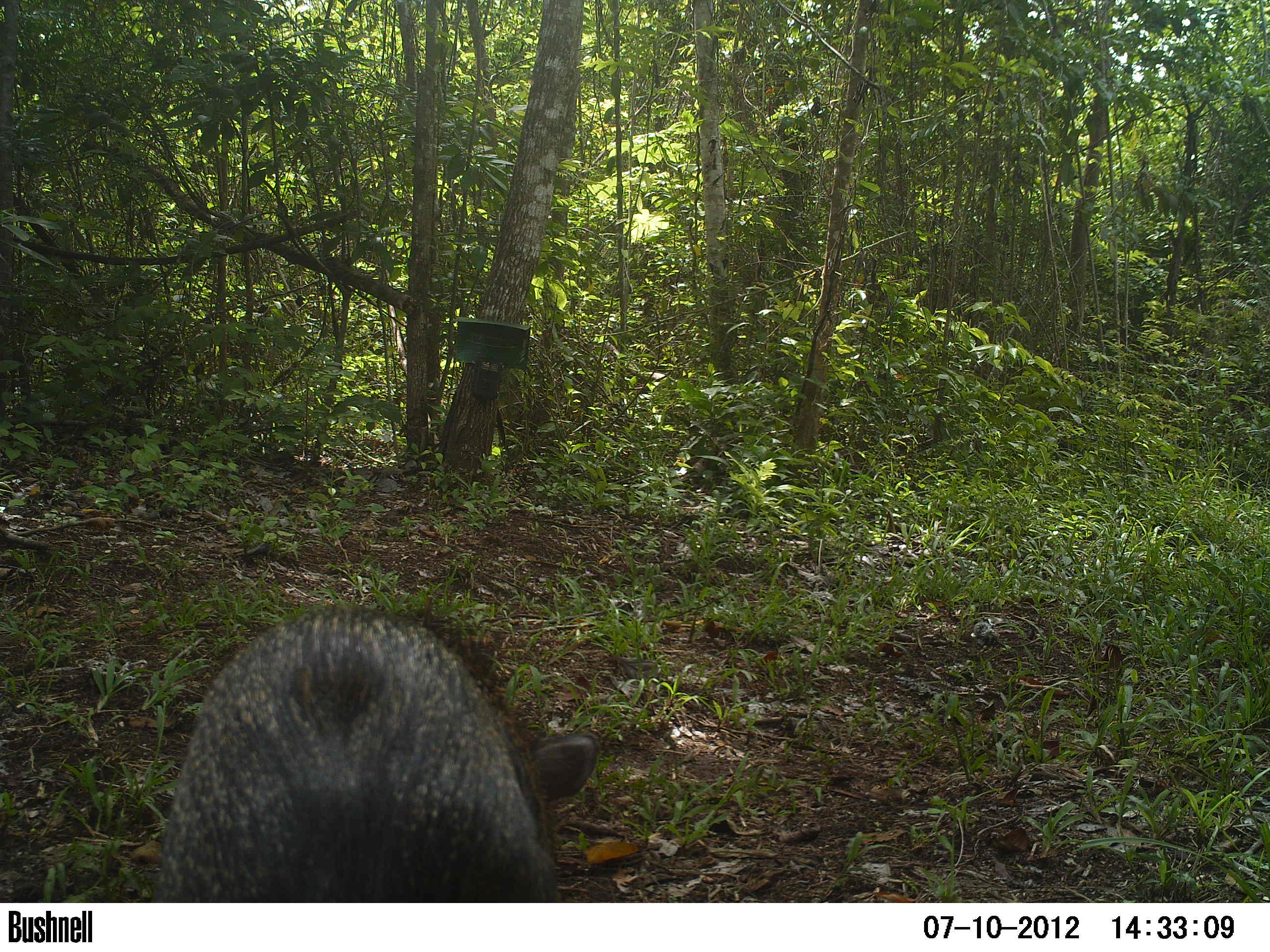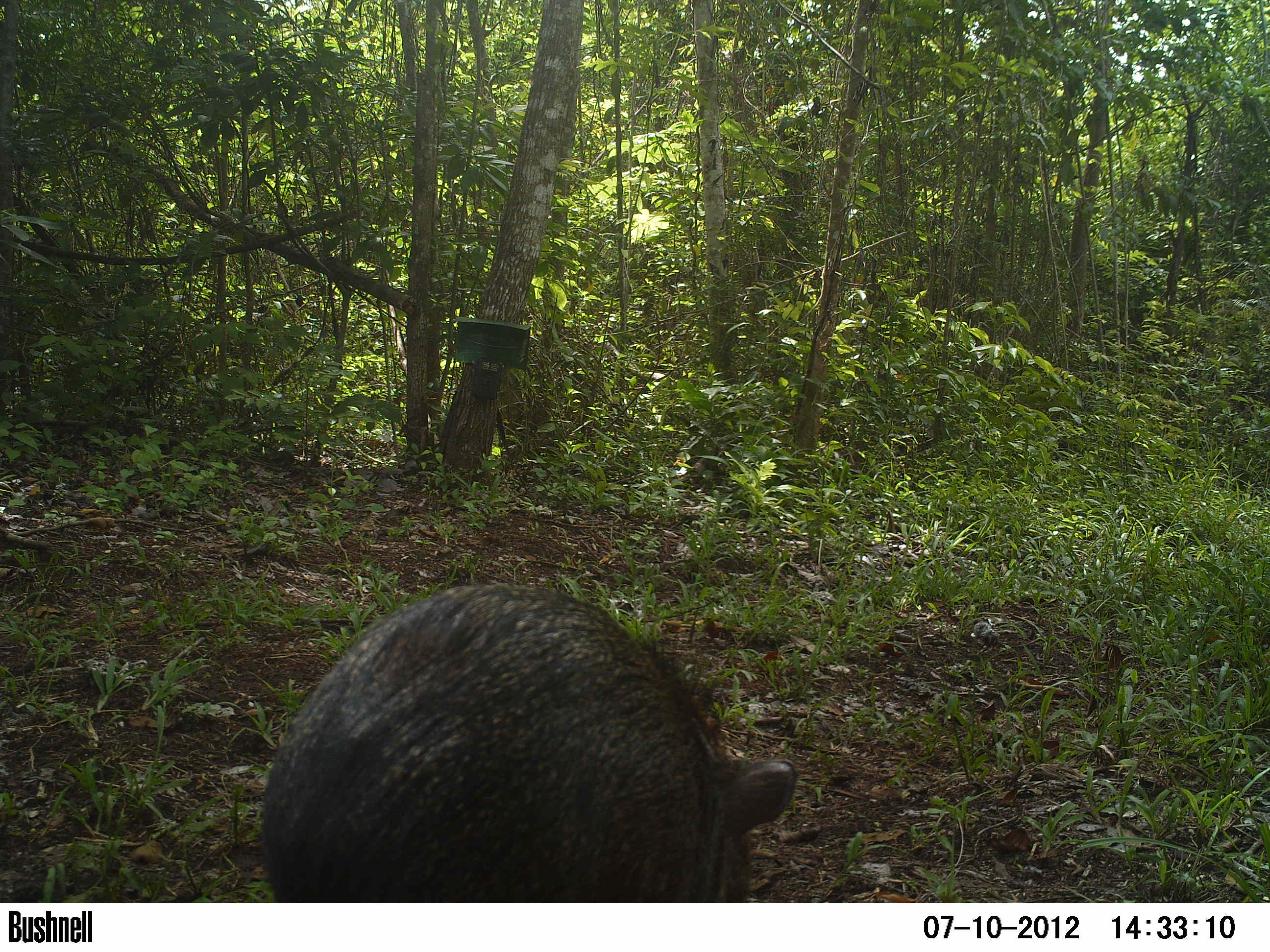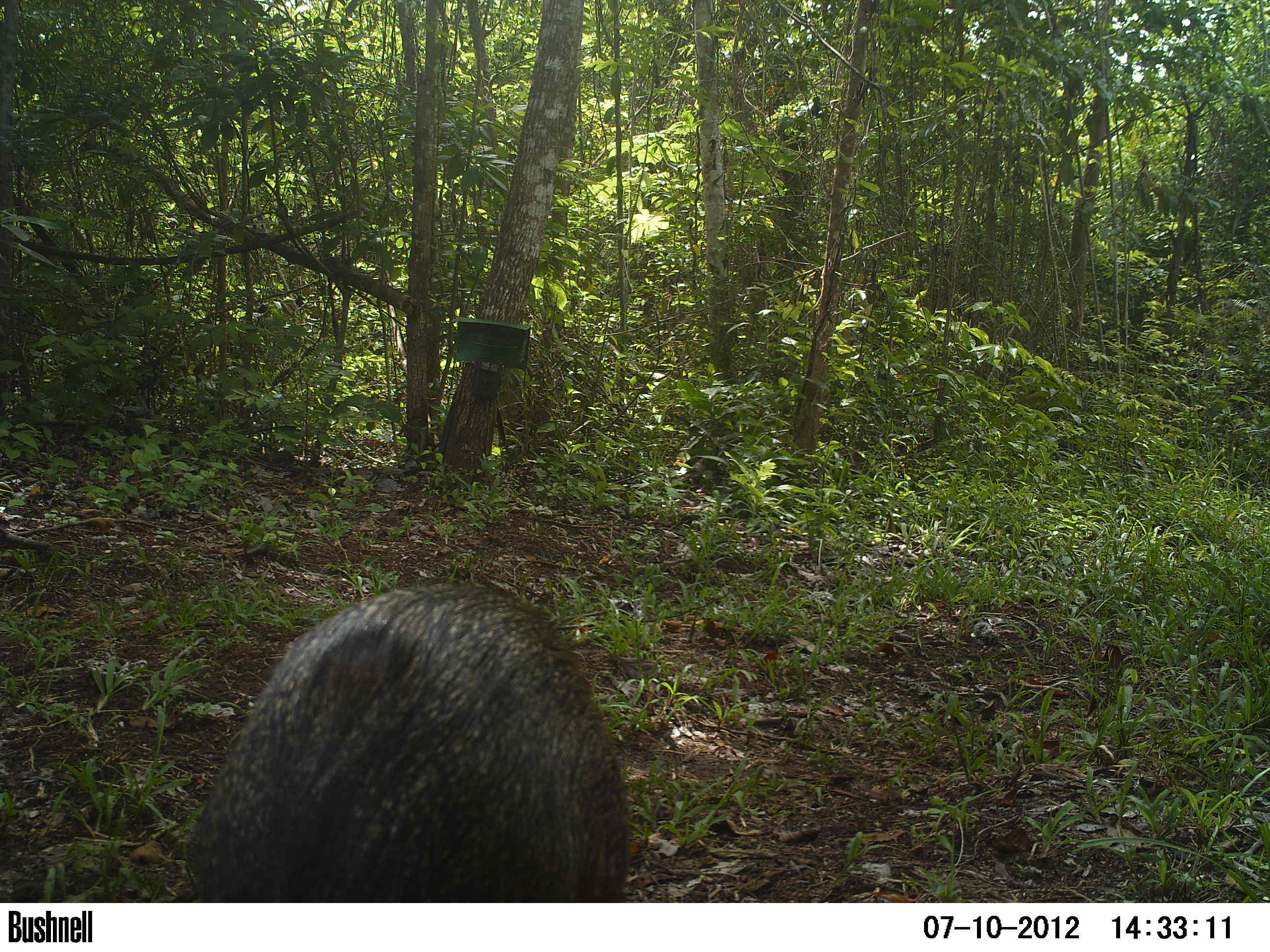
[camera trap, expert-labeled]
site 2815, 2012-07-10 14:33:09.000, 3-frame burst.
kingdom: Animalia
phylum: Chordata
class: Mammalia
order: Artiodactyla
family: Tayassuidae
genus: Pecari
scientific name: Pecari tajacu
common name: collared peccary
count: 5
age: adult